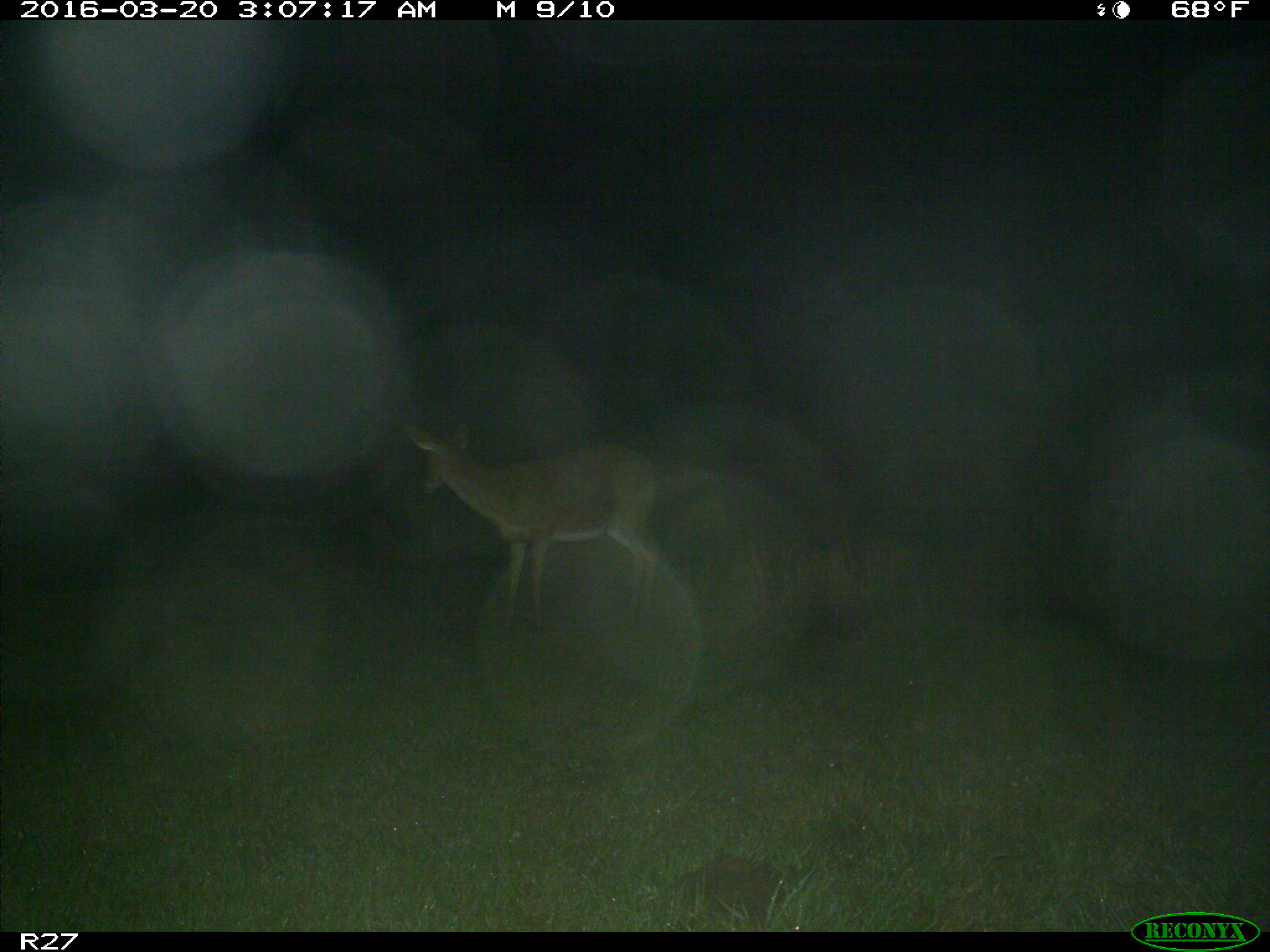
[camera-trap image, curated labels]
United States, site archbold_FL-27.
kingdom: Animalia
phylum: Chordata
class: Mammalia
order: Artiodactyla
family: Cervidae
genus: Odocoileus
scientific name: Odocoileus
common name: deer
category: unidentified deer